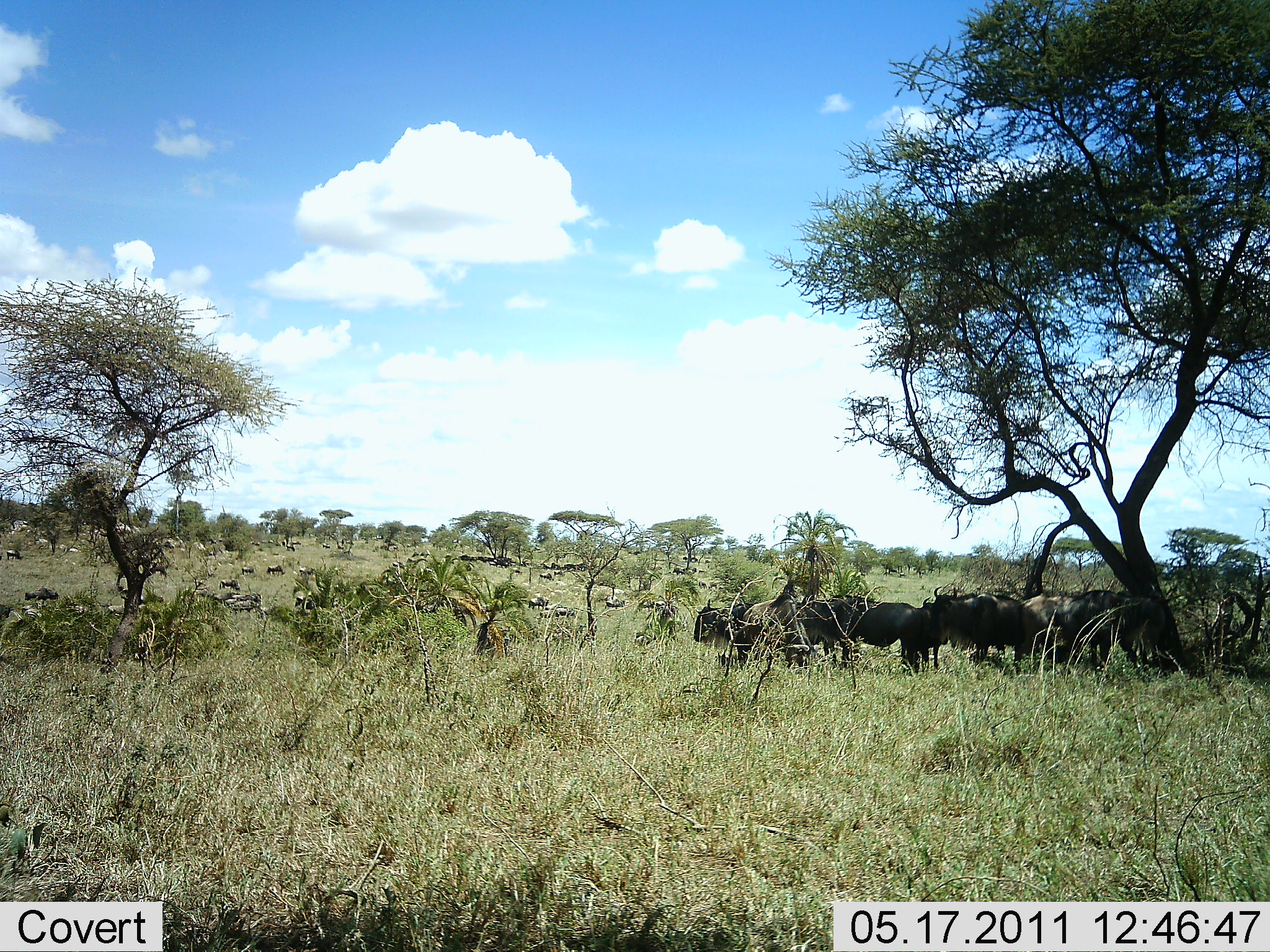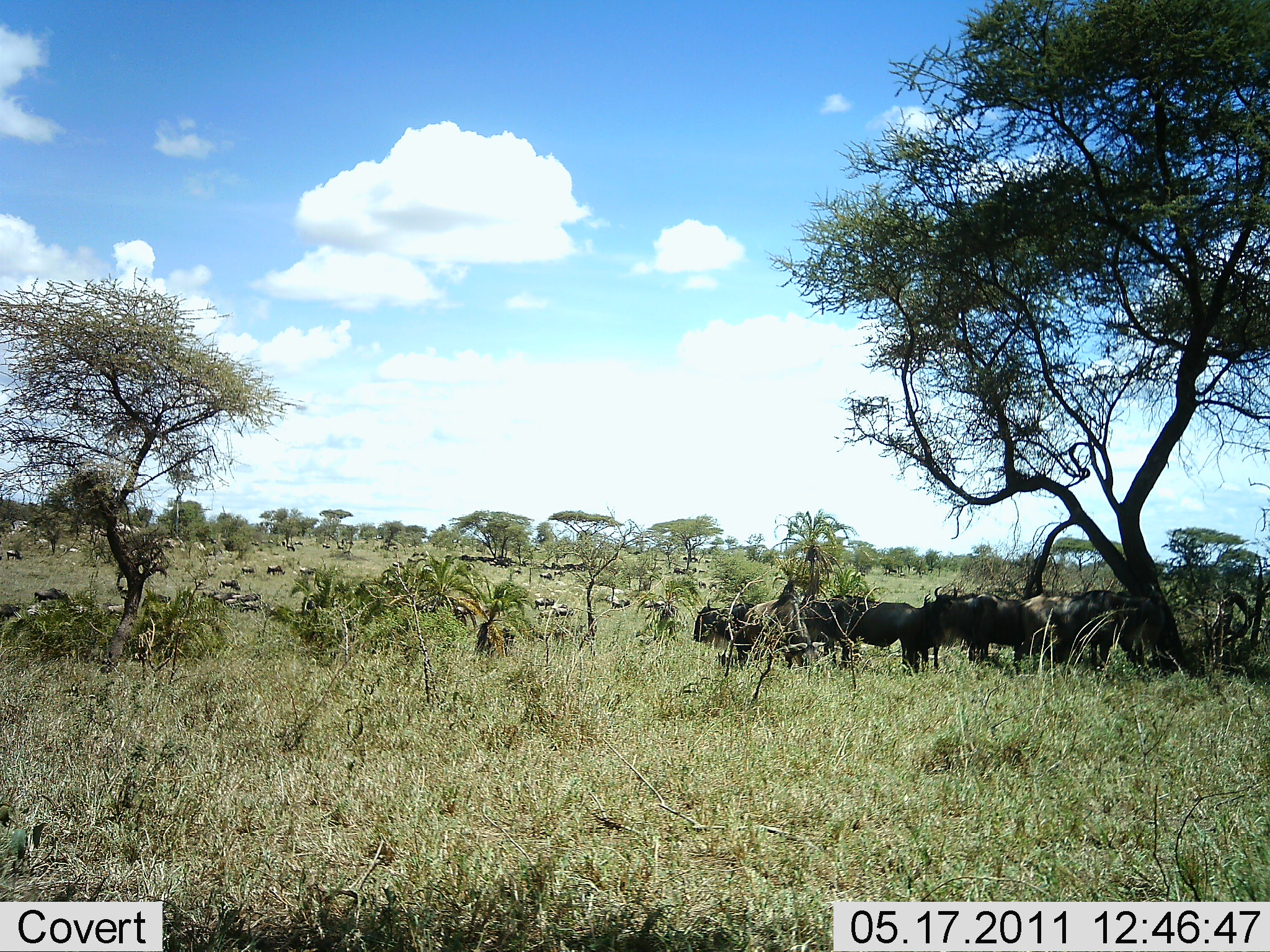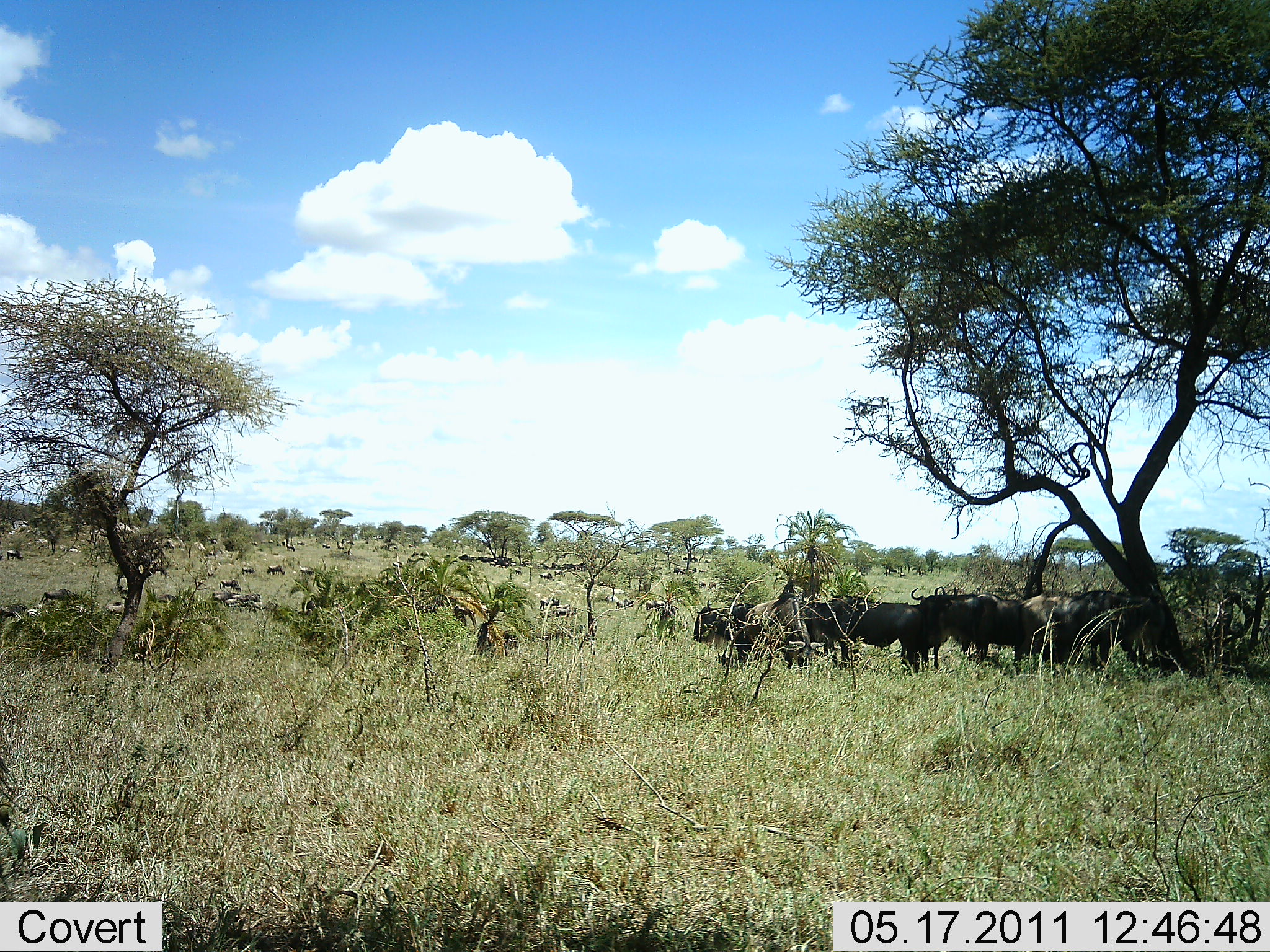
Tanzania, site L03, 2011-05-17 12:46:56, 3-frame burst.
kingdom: Animalia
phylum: Chordata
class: Mammalia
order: Artiodactyla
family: Bovidae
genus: Connochaetes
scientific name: Connochaetes taurinus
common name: blue wildebeest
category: wildebeest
Wildebeest (blue wildebeest) (Connochaetes taurinus), count 11-50. Behavior (volunteer vote fractions): standing 91%, resting 27%, moving 36%, interacting 9%. Young present (vote fraction): 0%. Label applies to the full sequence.